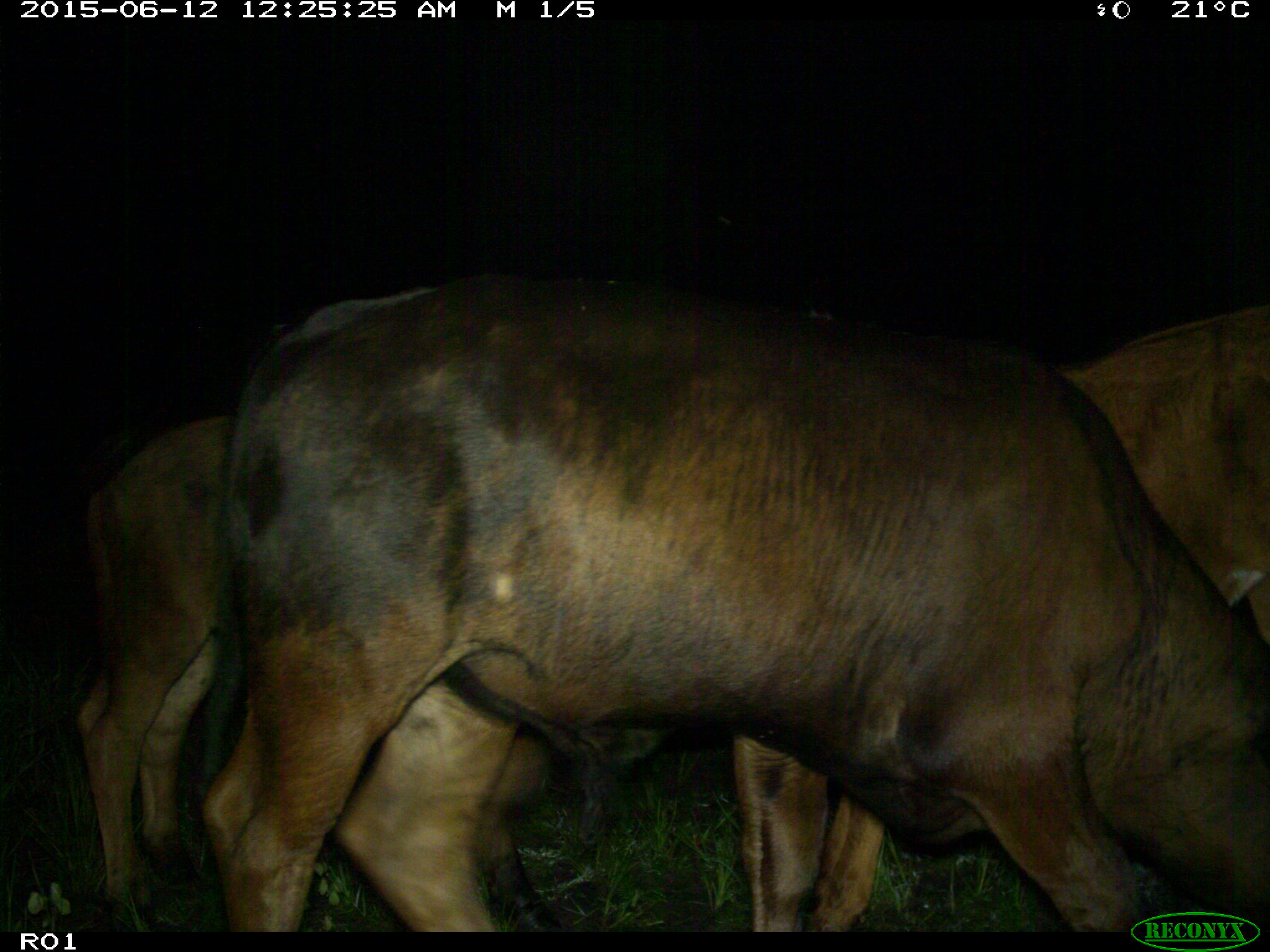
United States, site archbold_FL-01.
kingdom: Animalia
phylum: Chordata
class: Mammalia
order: Artiodactyla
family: Bovidae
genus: Bos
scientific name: Bos taurus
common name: domestic cow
Bos taurus (domestic cow).